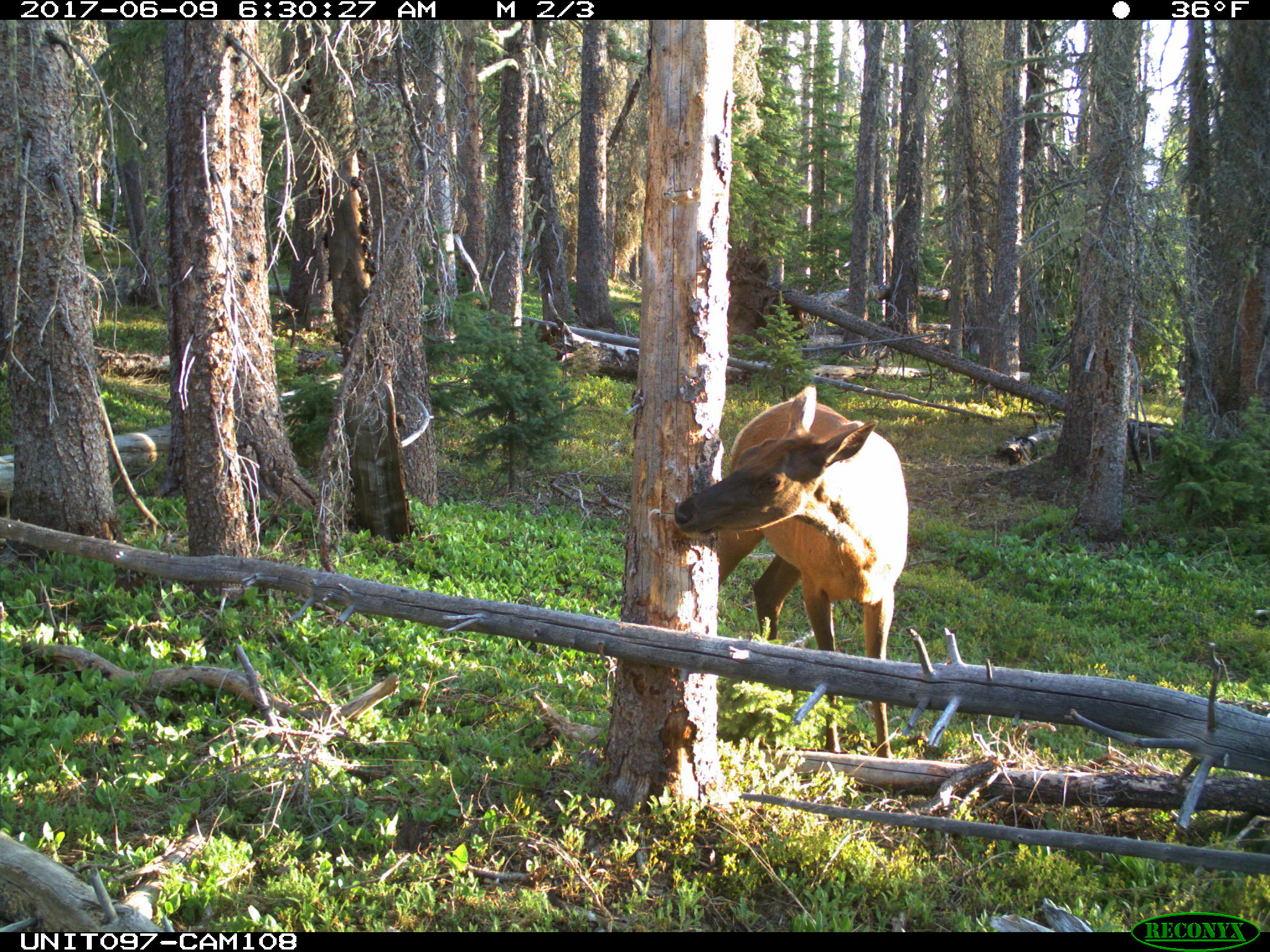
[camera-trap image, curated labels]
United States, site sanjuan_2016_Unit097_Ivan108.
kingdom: Animalia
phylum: Chordata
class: Mammalia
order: Artiodactyla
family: Cervidae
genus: Cervus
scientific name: Cervus elaphus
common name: red deer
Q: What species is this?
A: Cervus elaphus (red deer).